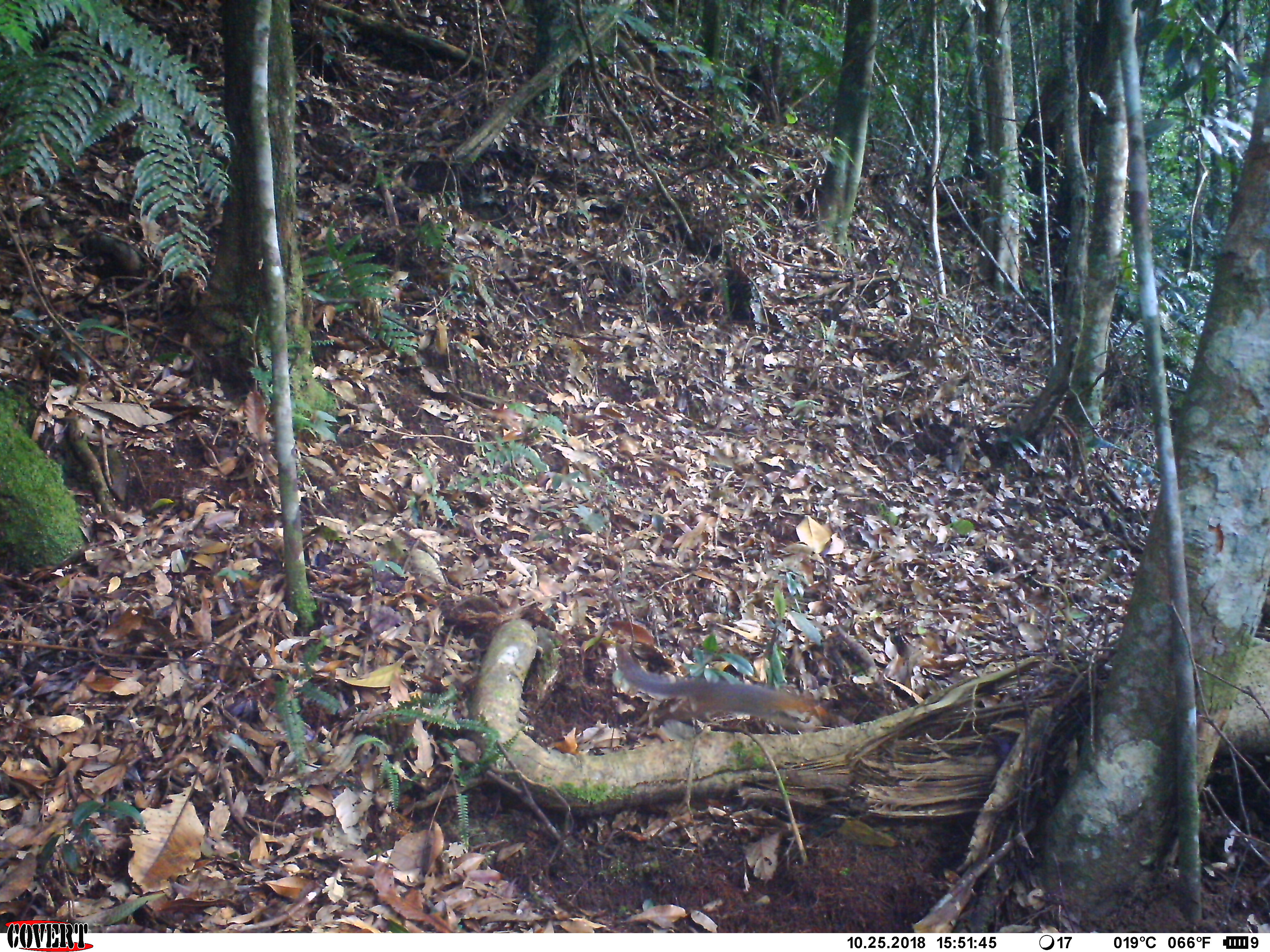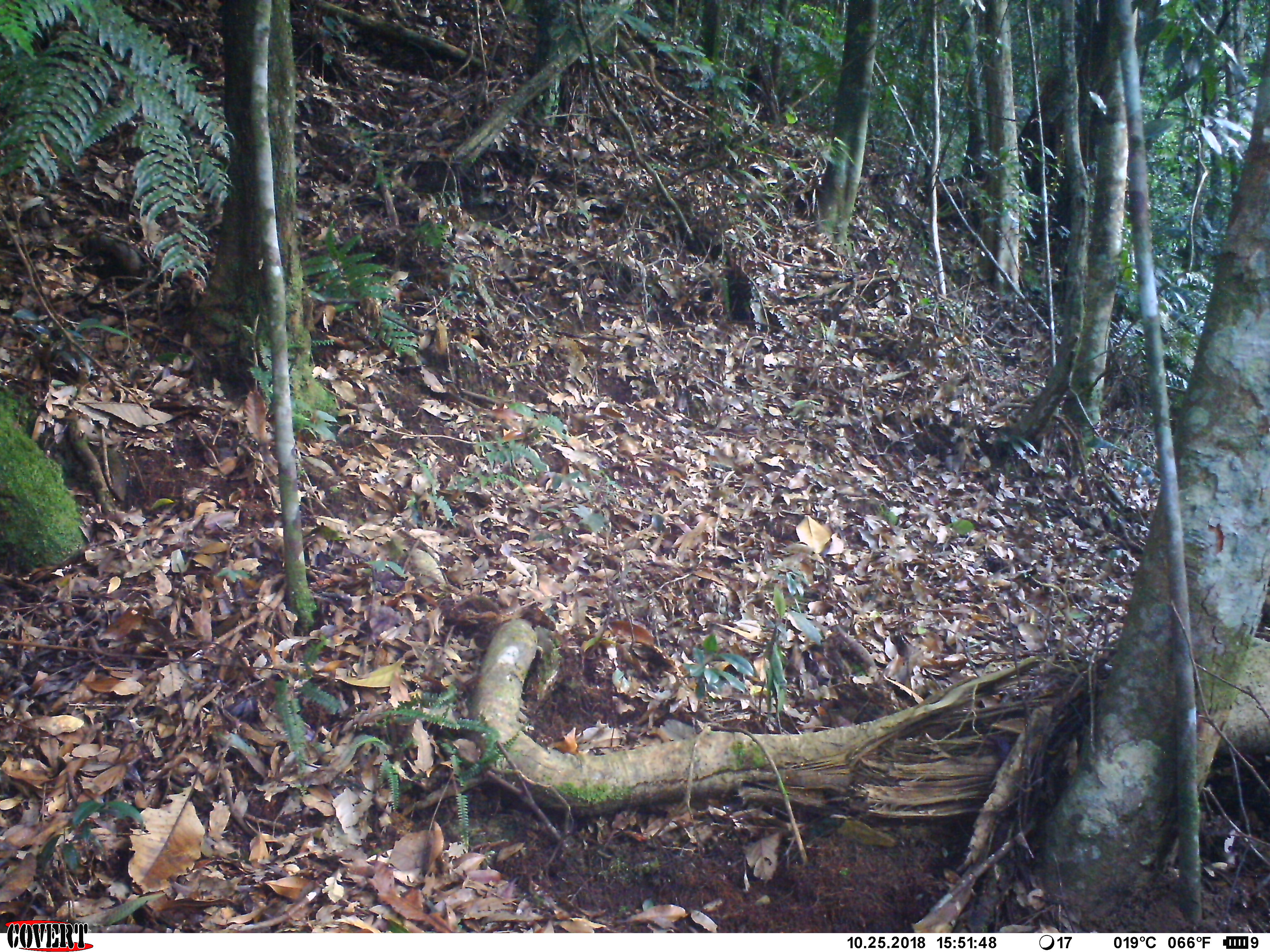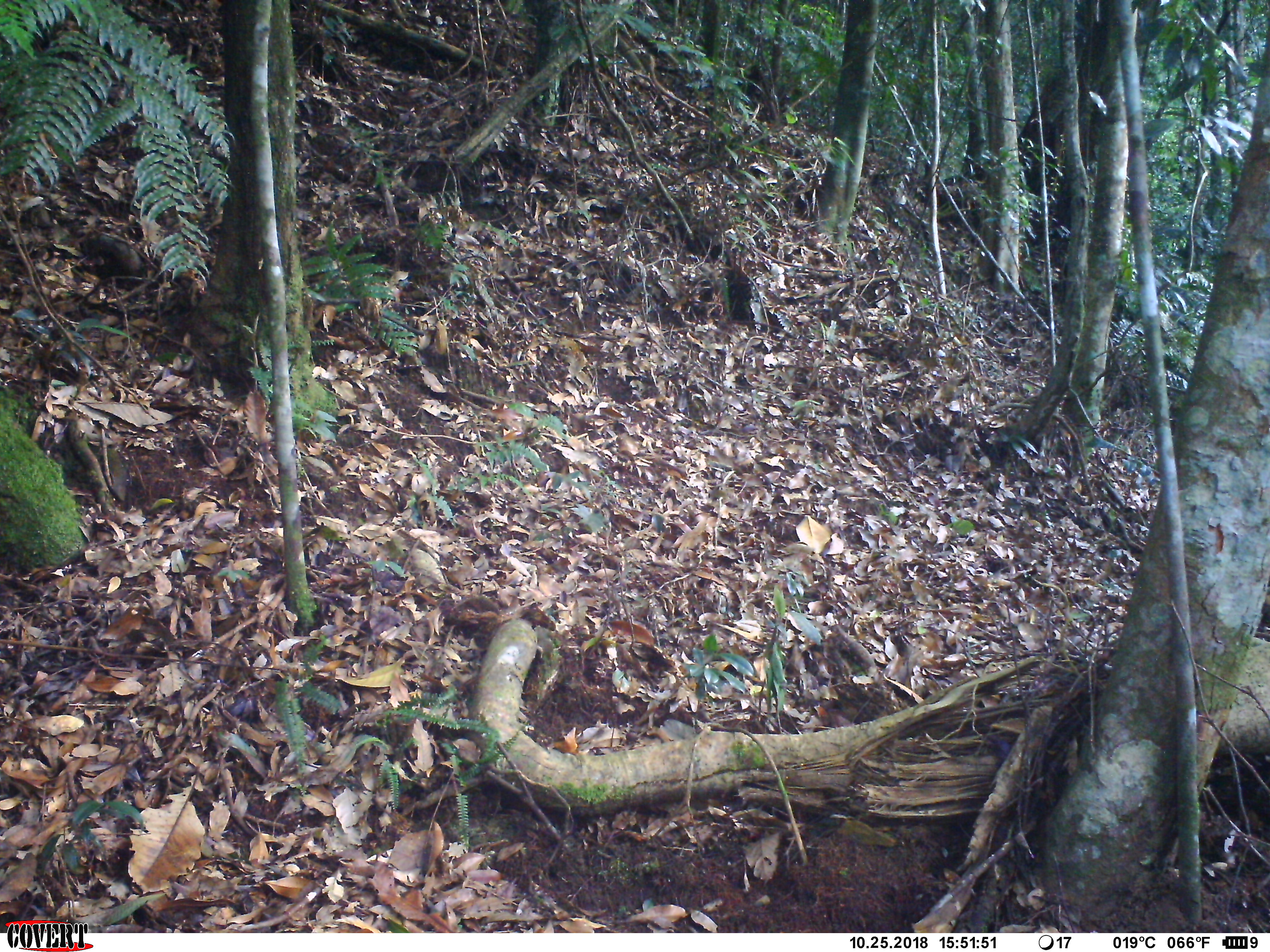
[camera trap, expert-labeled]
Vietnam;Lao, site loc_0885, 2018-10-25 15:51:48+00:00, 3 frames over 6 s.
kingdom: Animalia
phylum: Chordata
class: Mammalia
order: Rodentia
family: Sciuridae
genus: Dremomys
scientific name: Dremomys rufigenis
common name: red-cheeked squirrel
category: red cheeked squirrel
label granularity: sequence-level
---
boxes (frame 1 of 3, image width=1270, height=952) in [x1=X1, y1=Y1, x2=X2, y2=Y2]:
red cheeked squirrel: [x1=613, y1=641, x2=849, y2=734]